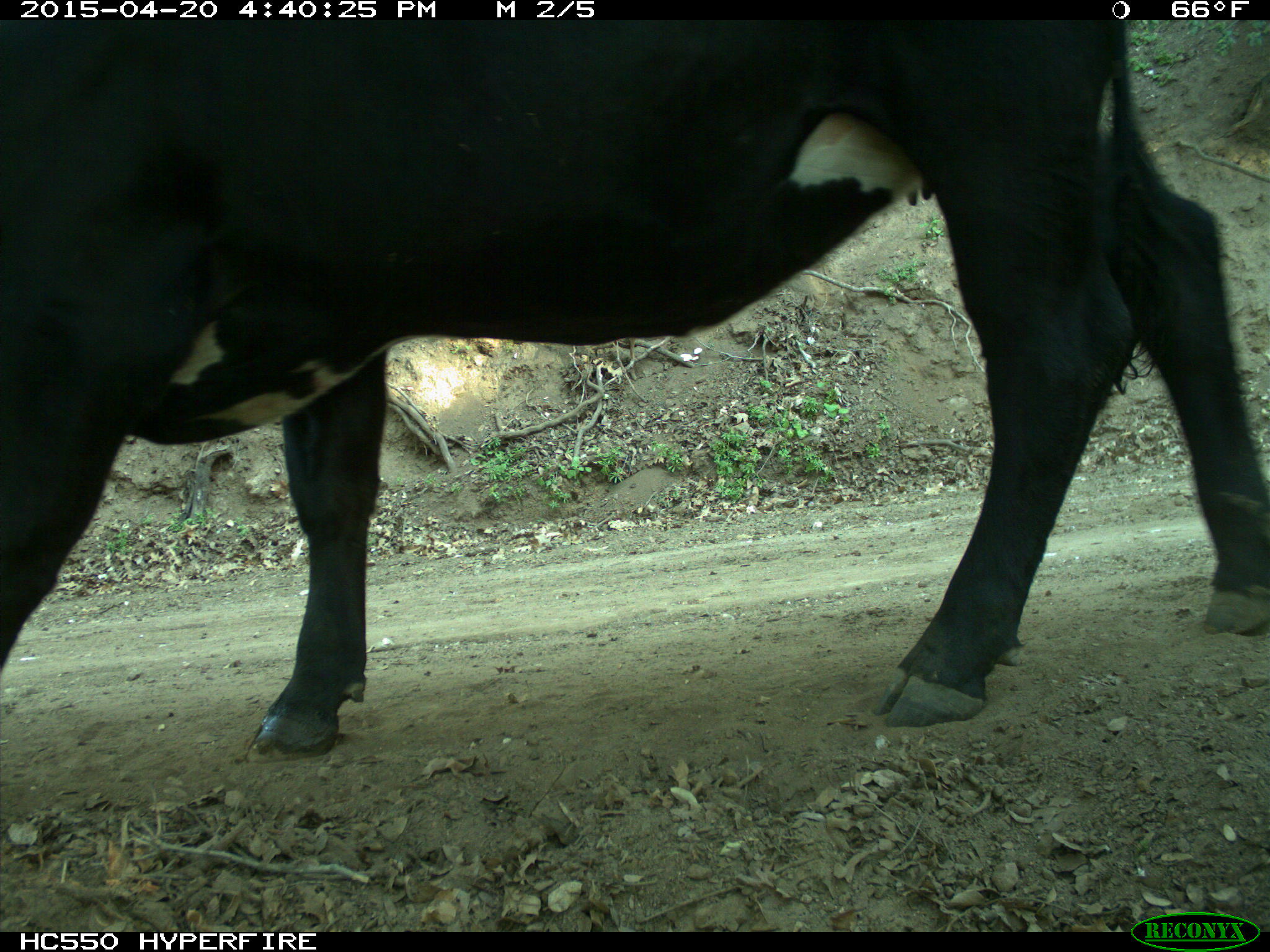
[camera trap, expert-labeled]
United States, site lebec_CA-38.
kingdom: Animalia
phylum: Chordata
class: Mammalia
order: Artiodactyla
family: Bovidae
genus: Bos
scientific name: Bos taurus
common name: domestic cow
Bos taurus (domestic cow).